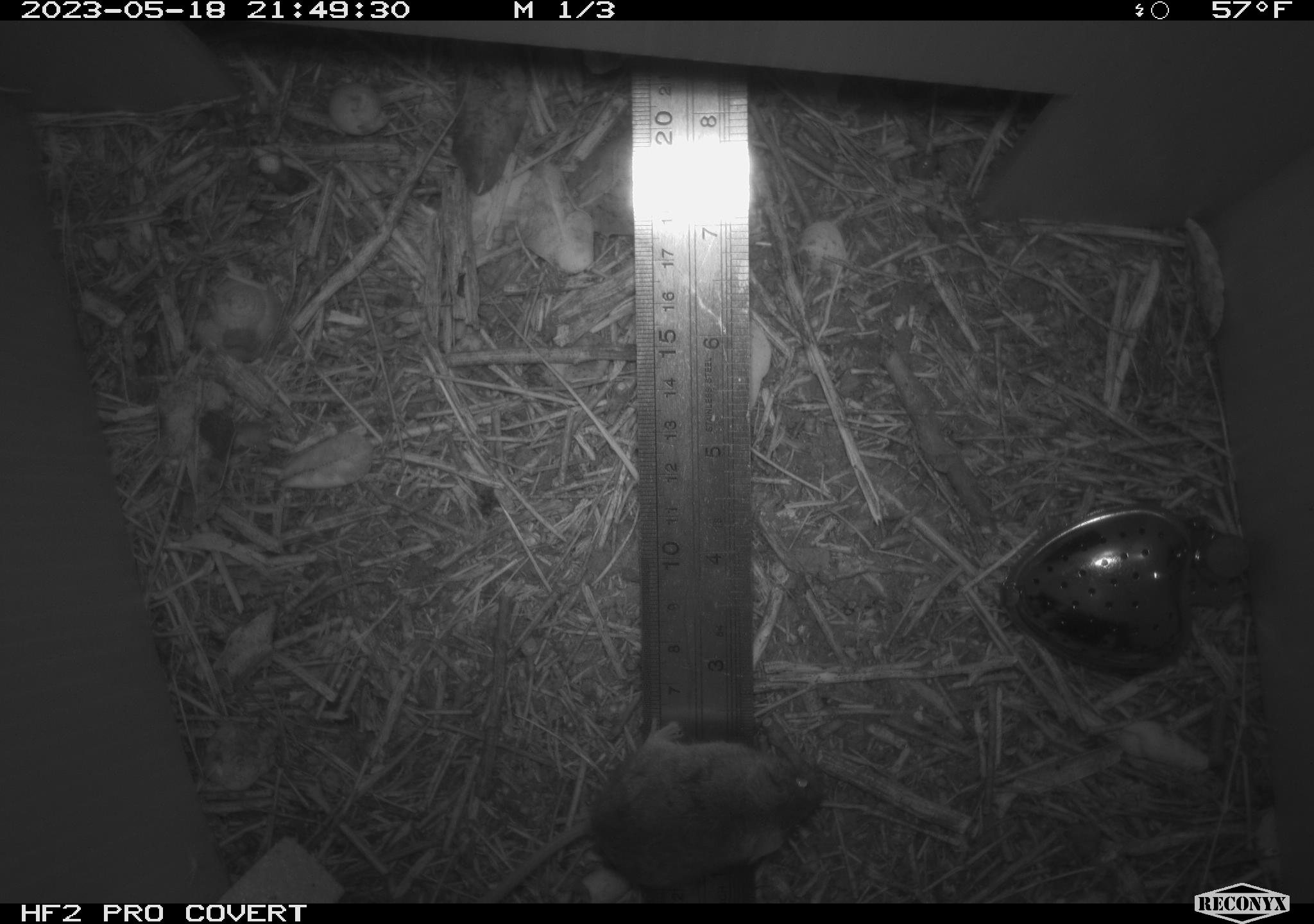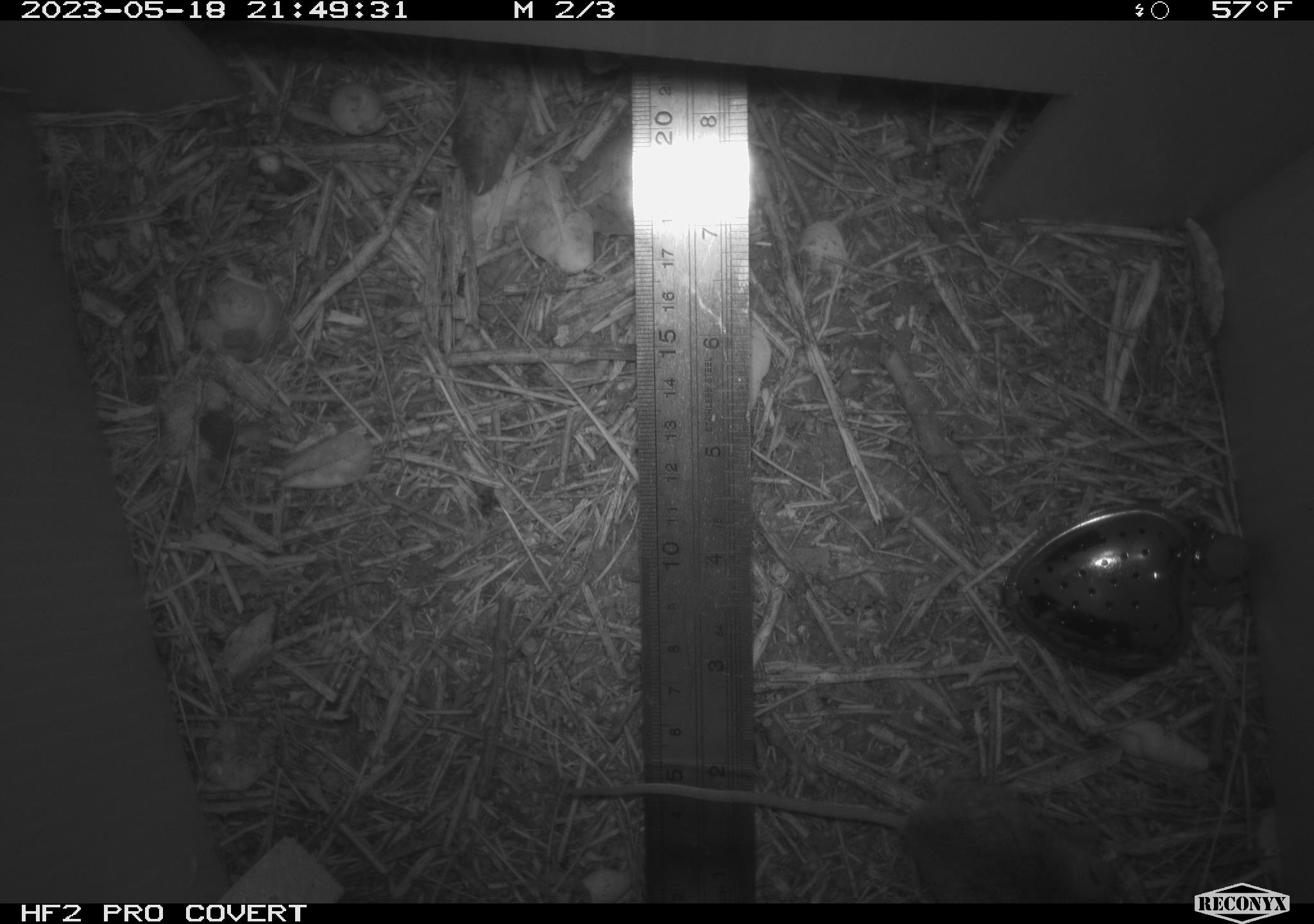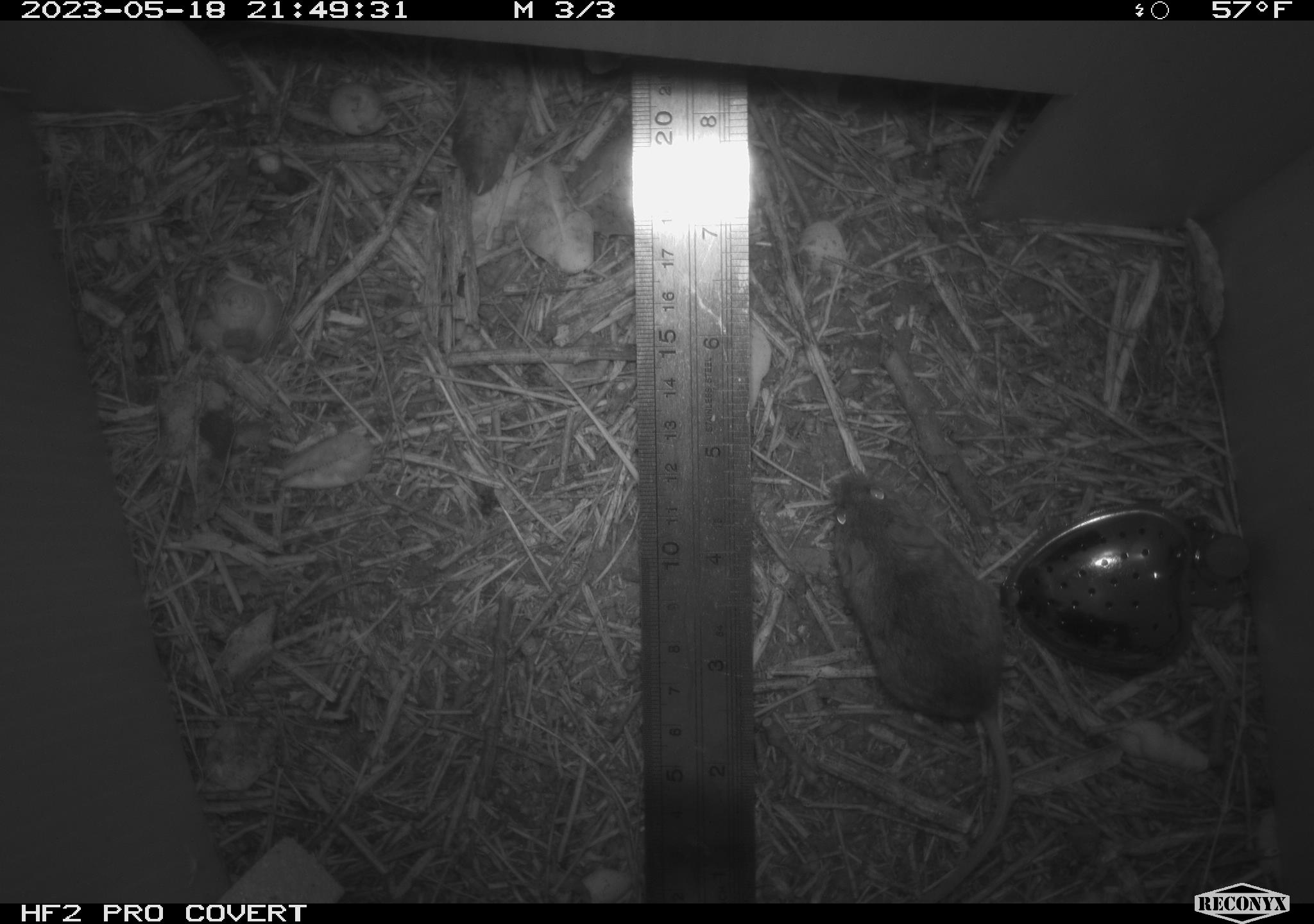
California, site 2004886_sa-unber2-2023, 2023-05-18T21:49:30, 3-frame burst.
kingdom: Animalia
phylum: Chordata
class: Mammalia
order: Rodentia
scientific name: Rodentia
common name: mouse species